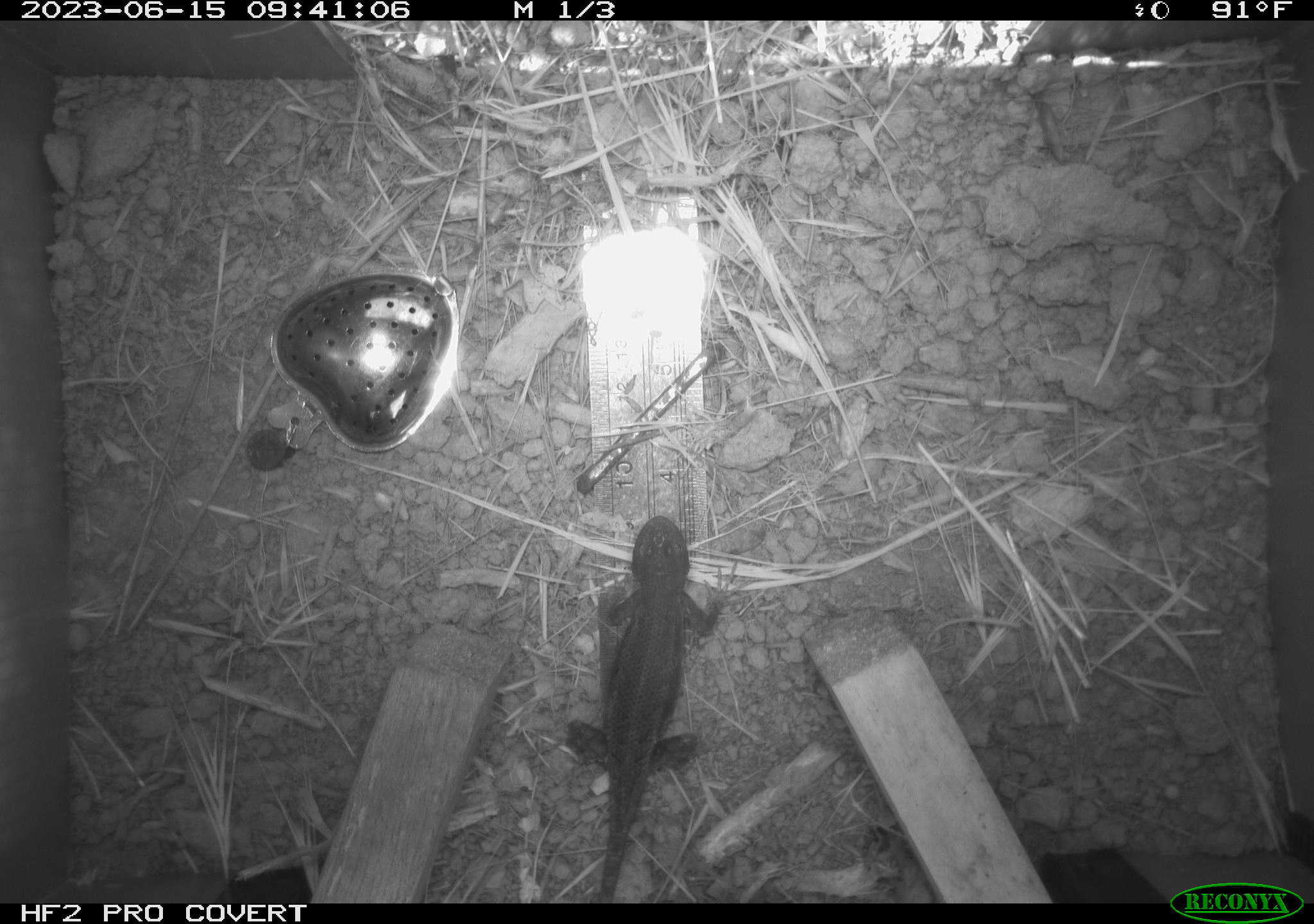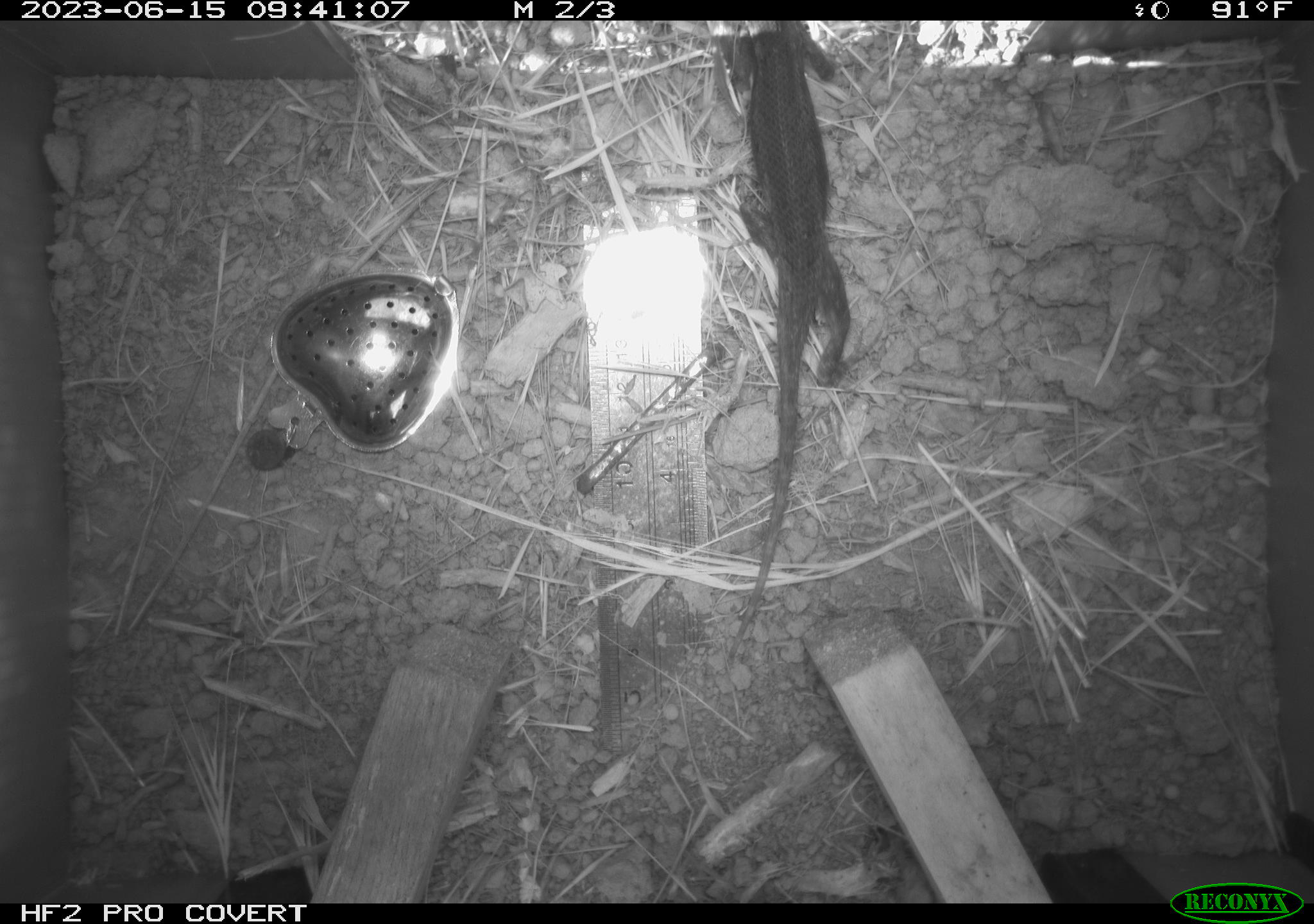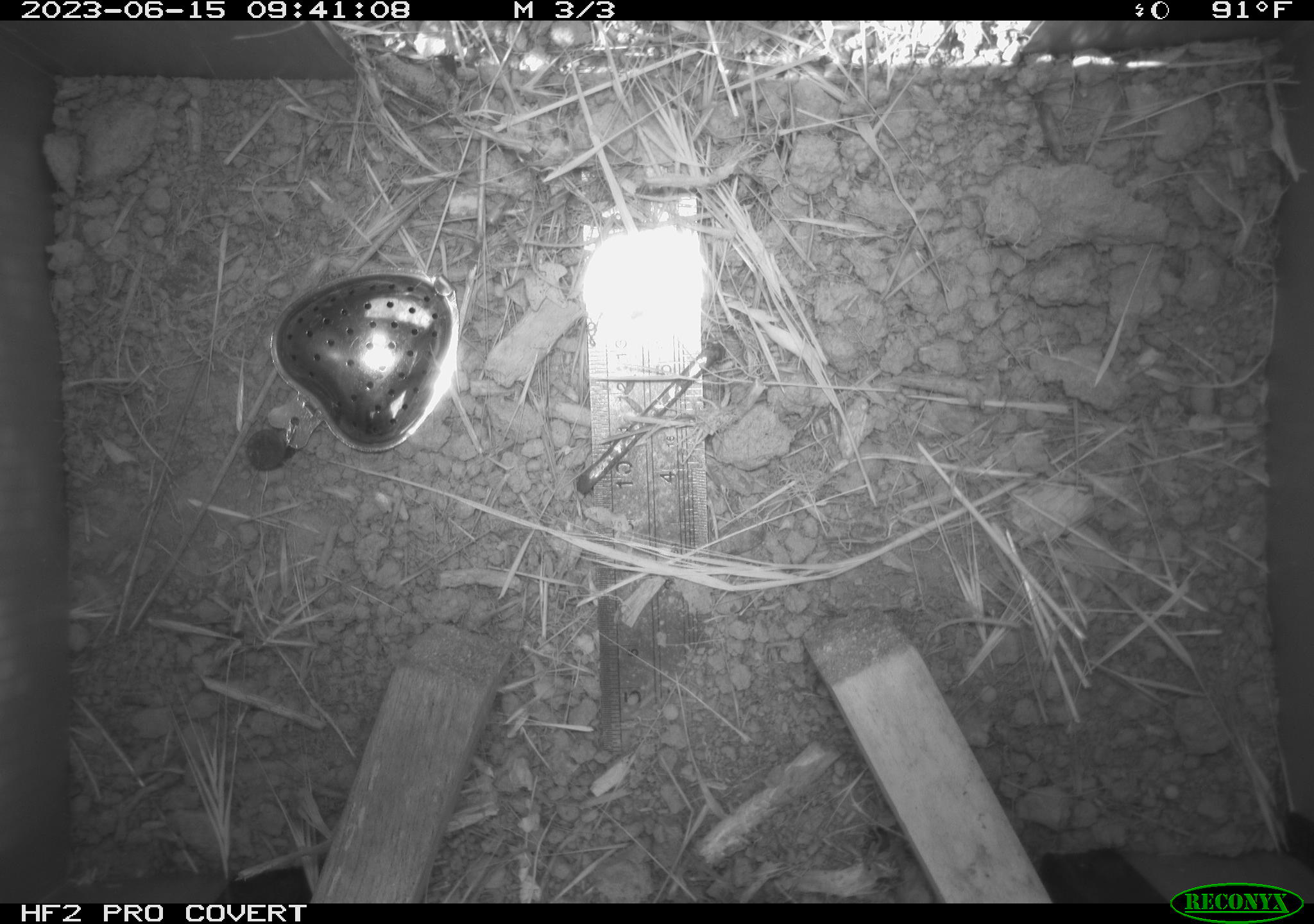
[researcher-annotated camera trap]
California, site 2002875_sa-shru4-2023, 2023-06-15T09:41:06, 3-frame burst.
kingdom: Animalia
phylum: Chordata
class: Reptilia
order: Squamata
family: Phrynosomatidae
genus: Sceloporus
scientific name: Sceloporus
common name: spiny lizards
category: sceloporus species